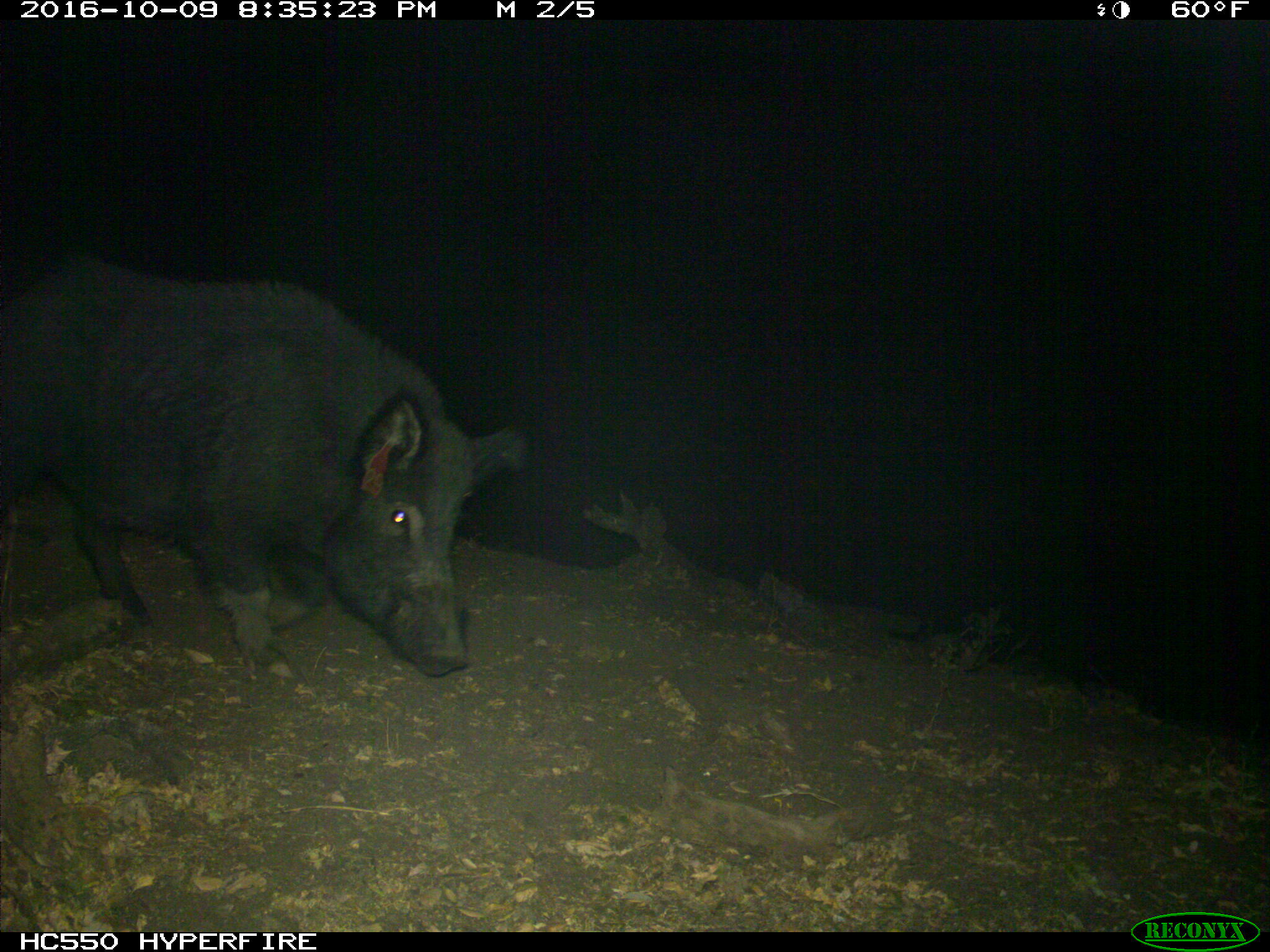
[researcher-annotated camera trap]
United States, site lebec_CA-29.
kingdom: Animalia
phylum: Chordata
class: Mammalia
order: Artiodactyla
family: Suidae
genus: Sus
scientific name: Sus scrofa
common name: wild boar